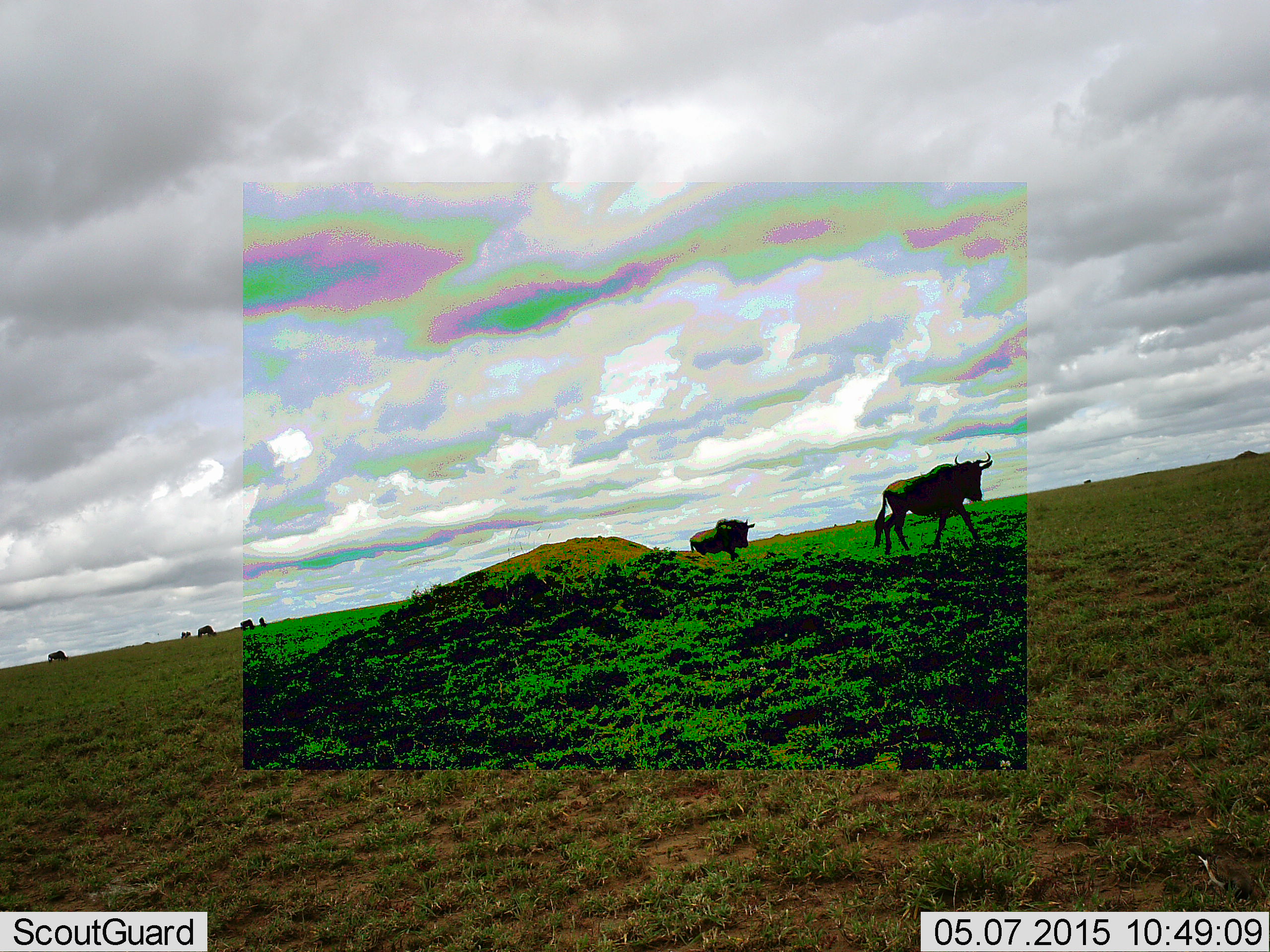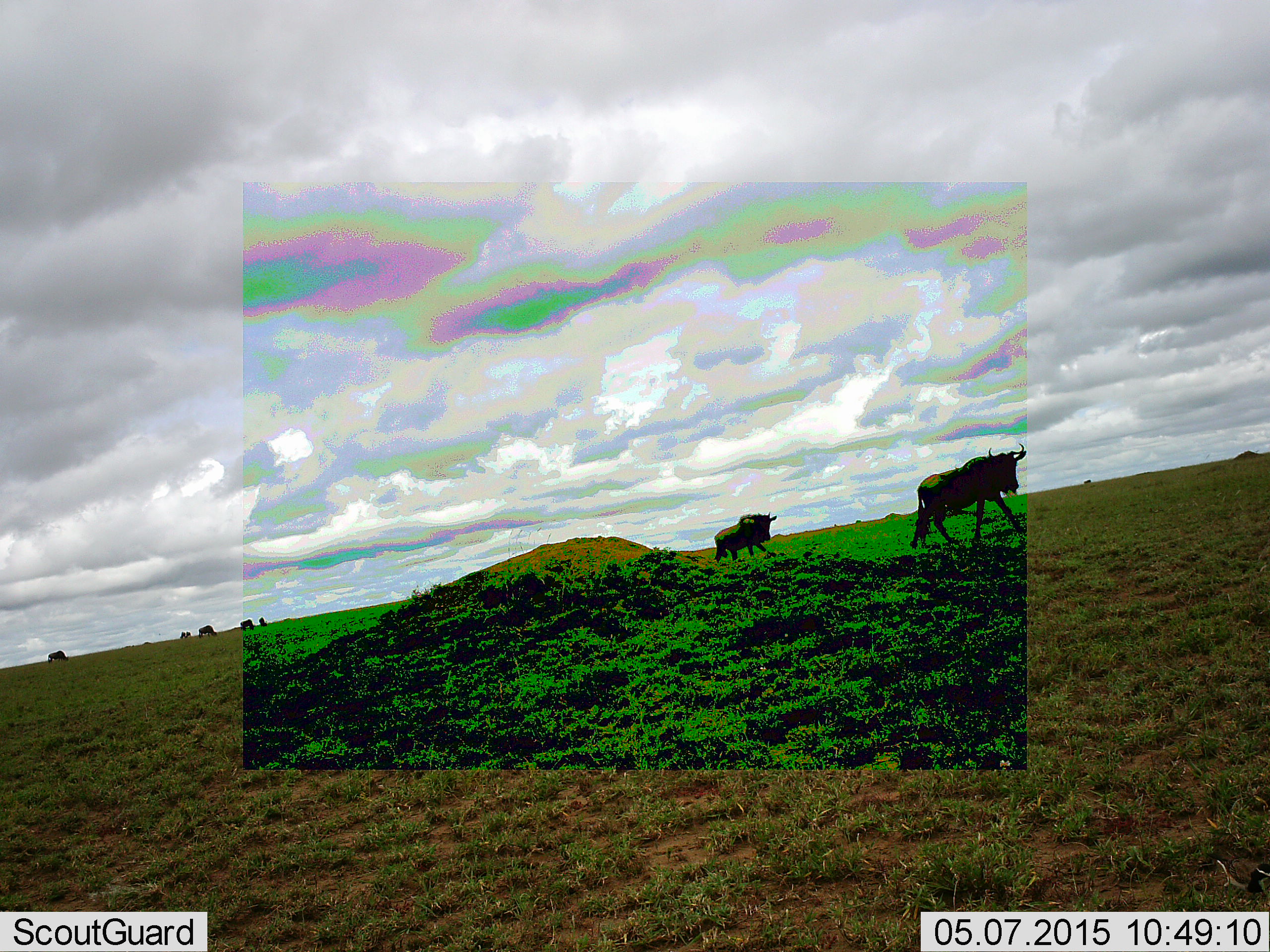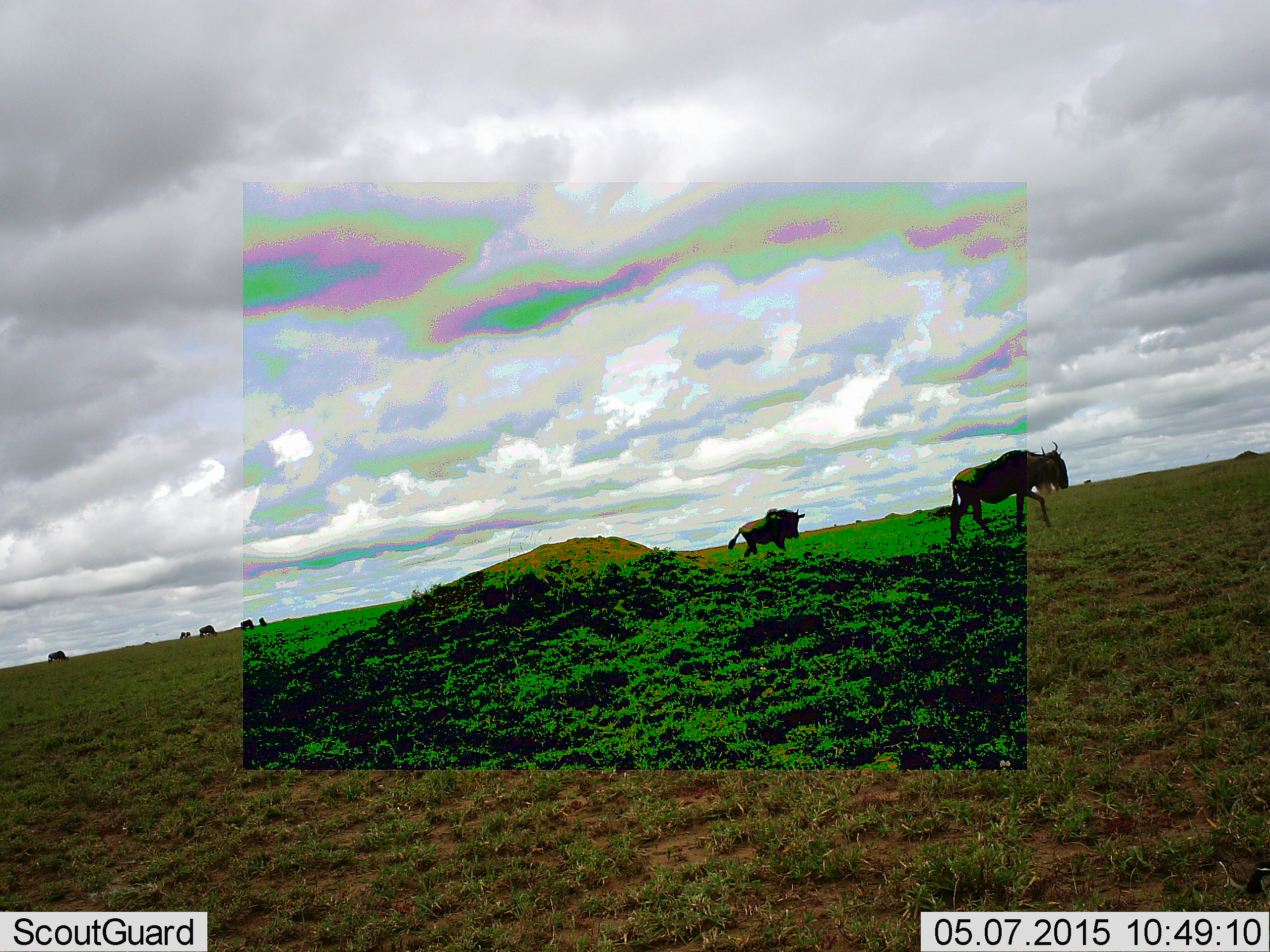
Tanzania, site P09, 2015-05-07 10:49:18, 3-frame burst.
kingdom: Animalia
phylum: Chordata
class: Mammalia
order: Artiodactyla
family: Bovidae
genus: Connochaetes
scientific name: Connochaetes taurinus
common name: blue wildebeest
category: wildebeest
Wildebeest (blue wildebeest) (Connochaetes taurinus), count 5. Behavior (volunteer vote fractions): standing 40%, resting 0%, moving 90%, interacting 0%. Young present (vote fraction): 0%. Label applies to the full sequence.